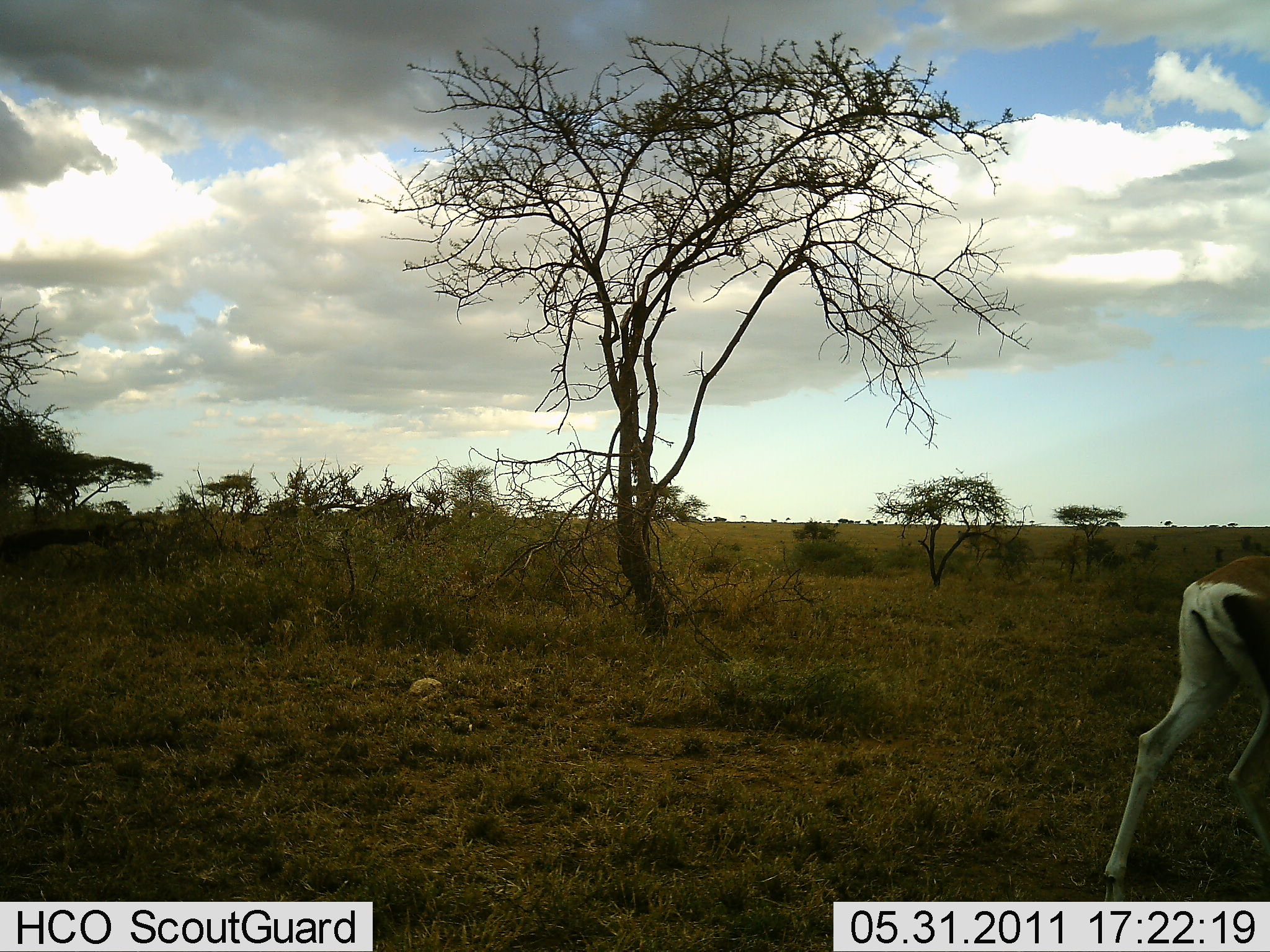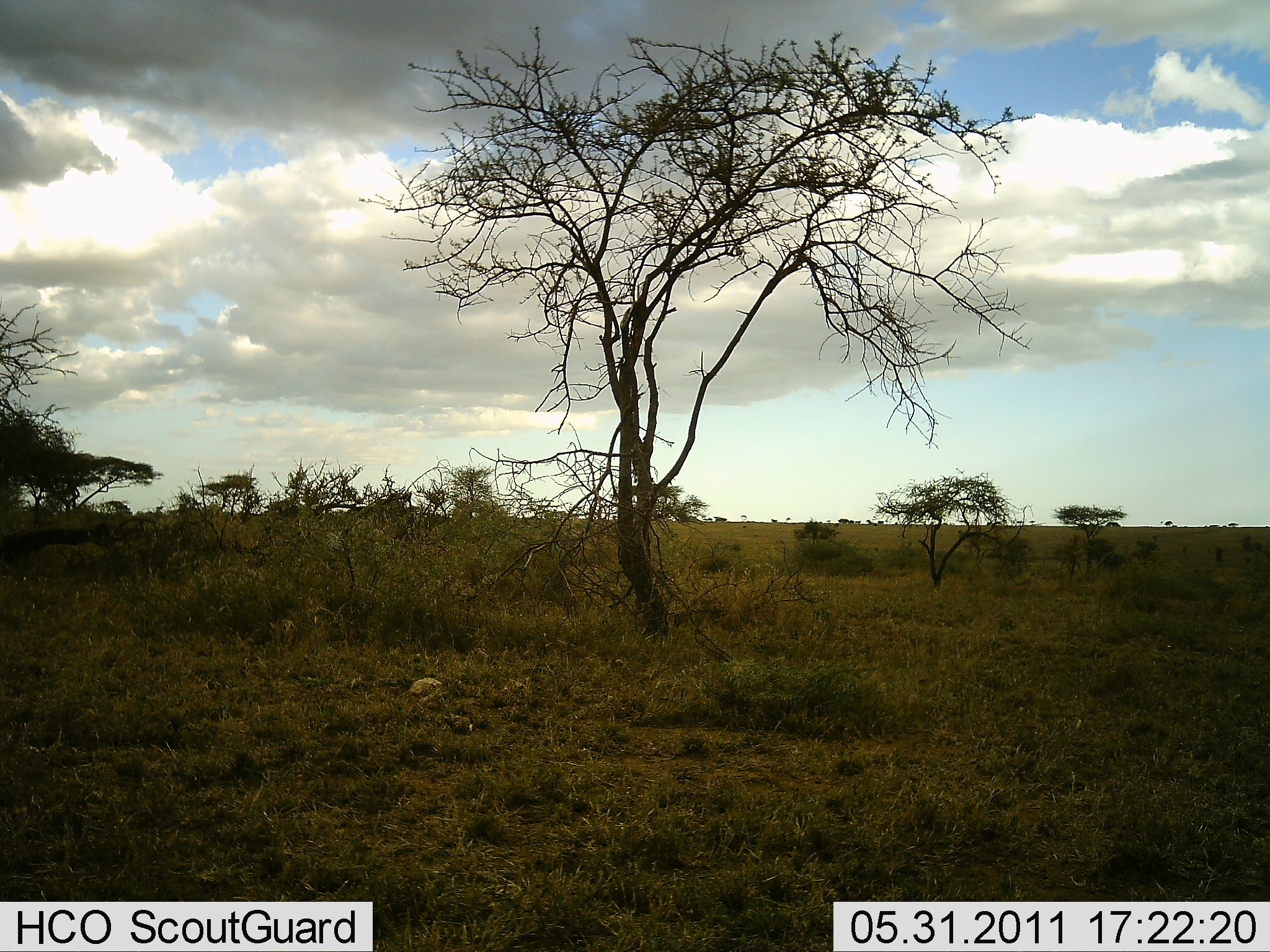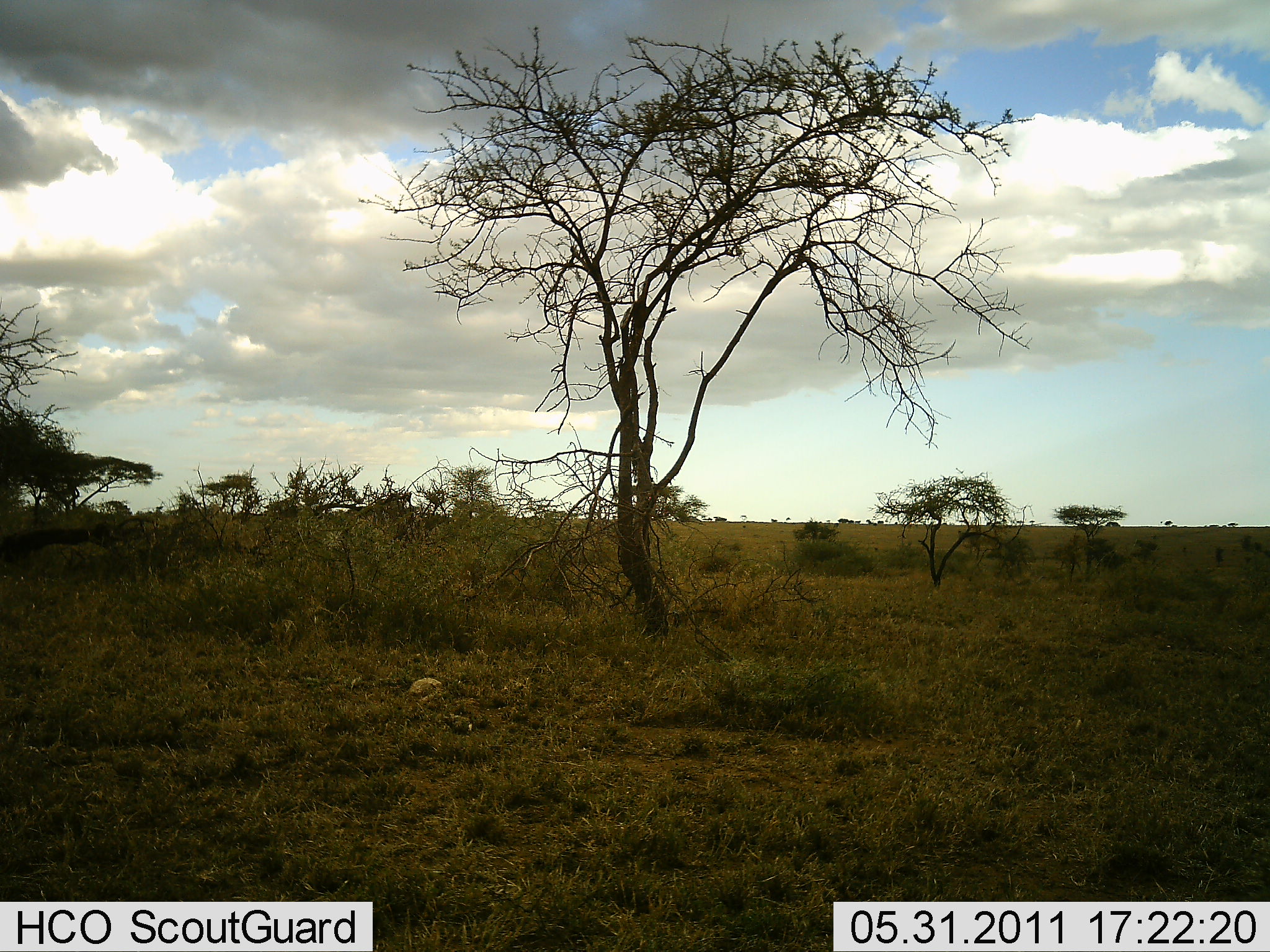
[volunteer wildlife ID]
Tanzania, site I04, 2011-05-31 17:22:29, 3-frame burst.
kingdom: Animalia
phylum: Chordata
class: Mammalia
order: Artiodactyla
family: Bovidae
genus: Nanger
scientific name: Nanger granti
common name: grant's gazelle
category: gazellegrants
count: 1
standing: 8%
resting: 0%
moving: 100%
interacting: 0%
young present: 0%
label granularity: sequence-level